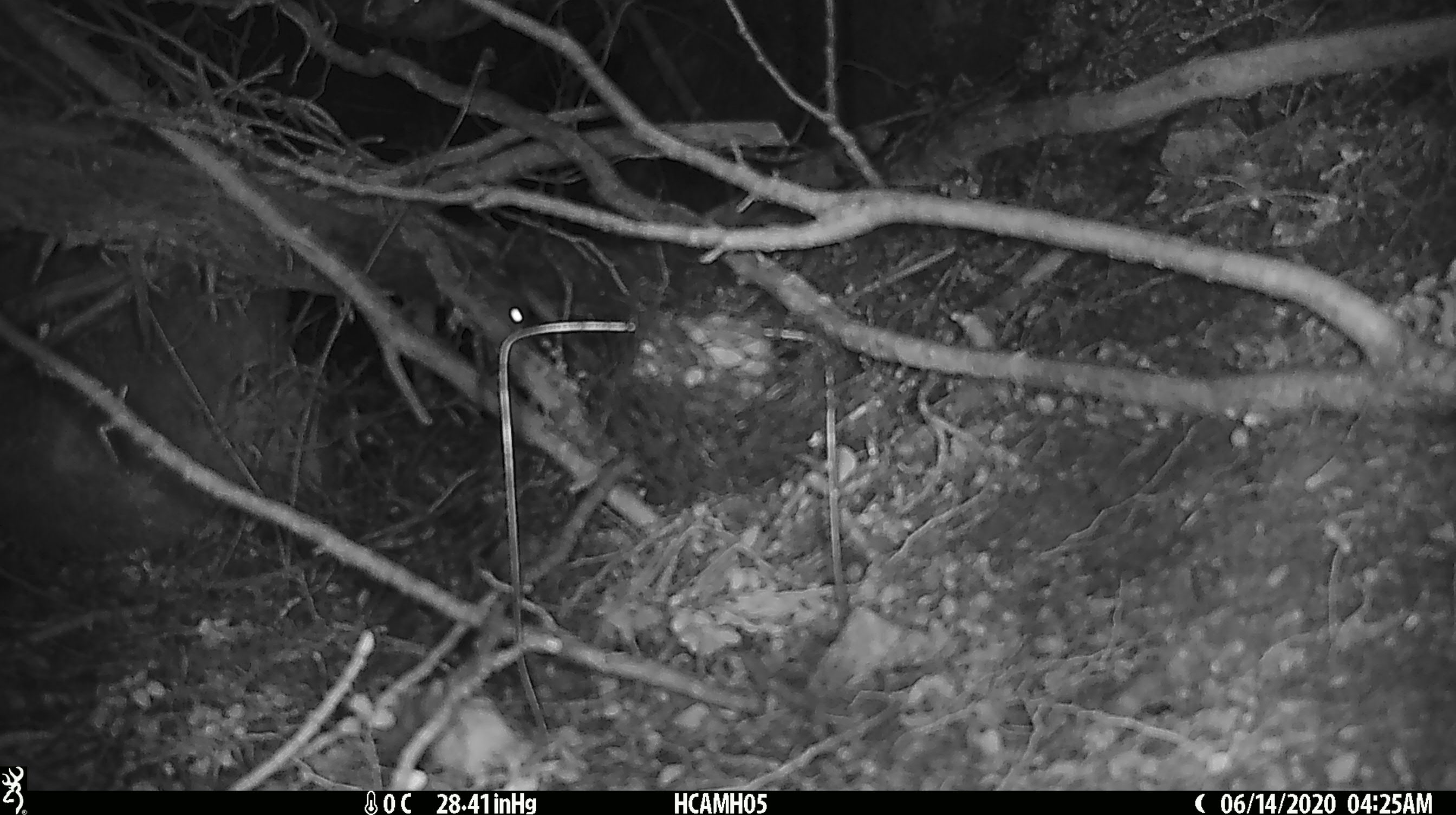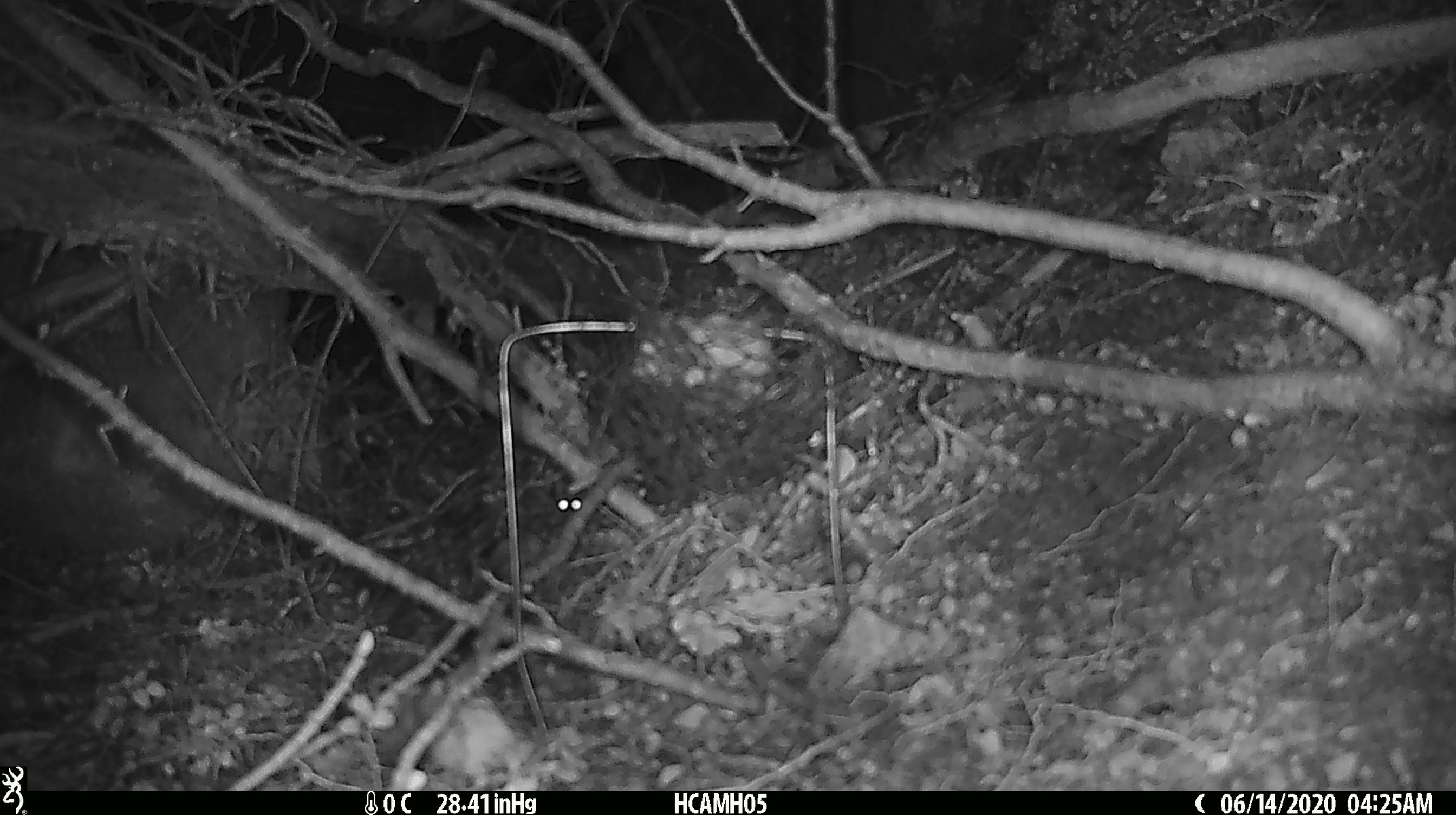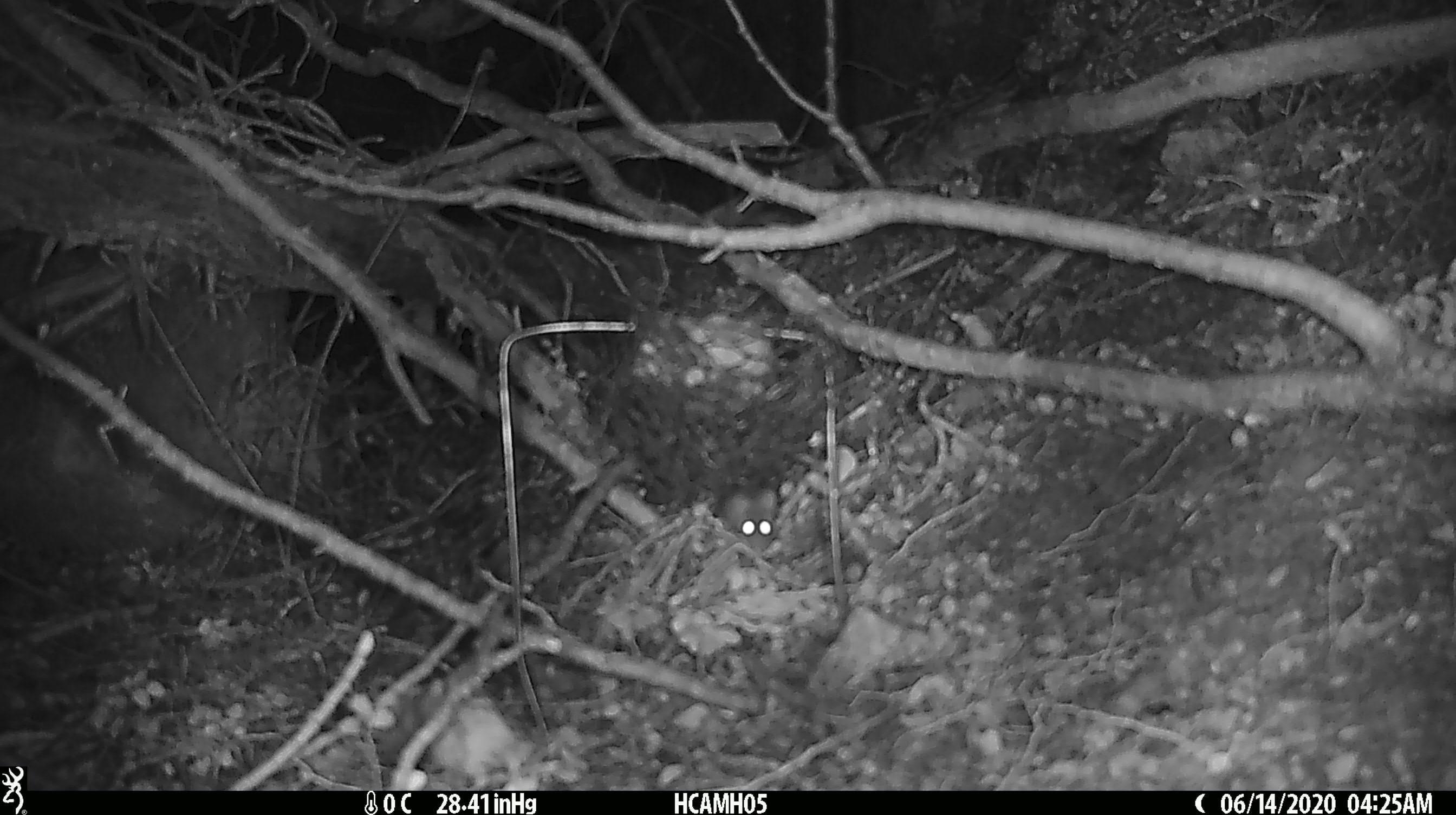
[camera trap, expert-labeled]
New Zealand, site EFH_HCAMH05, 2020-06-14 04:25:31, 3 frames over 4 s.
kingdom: Animalia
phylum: Chordata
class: Mammalia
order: Rodentia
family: Muridae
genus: Mus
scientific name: Mus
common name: mouse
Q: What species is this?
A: Mouse (Mus).